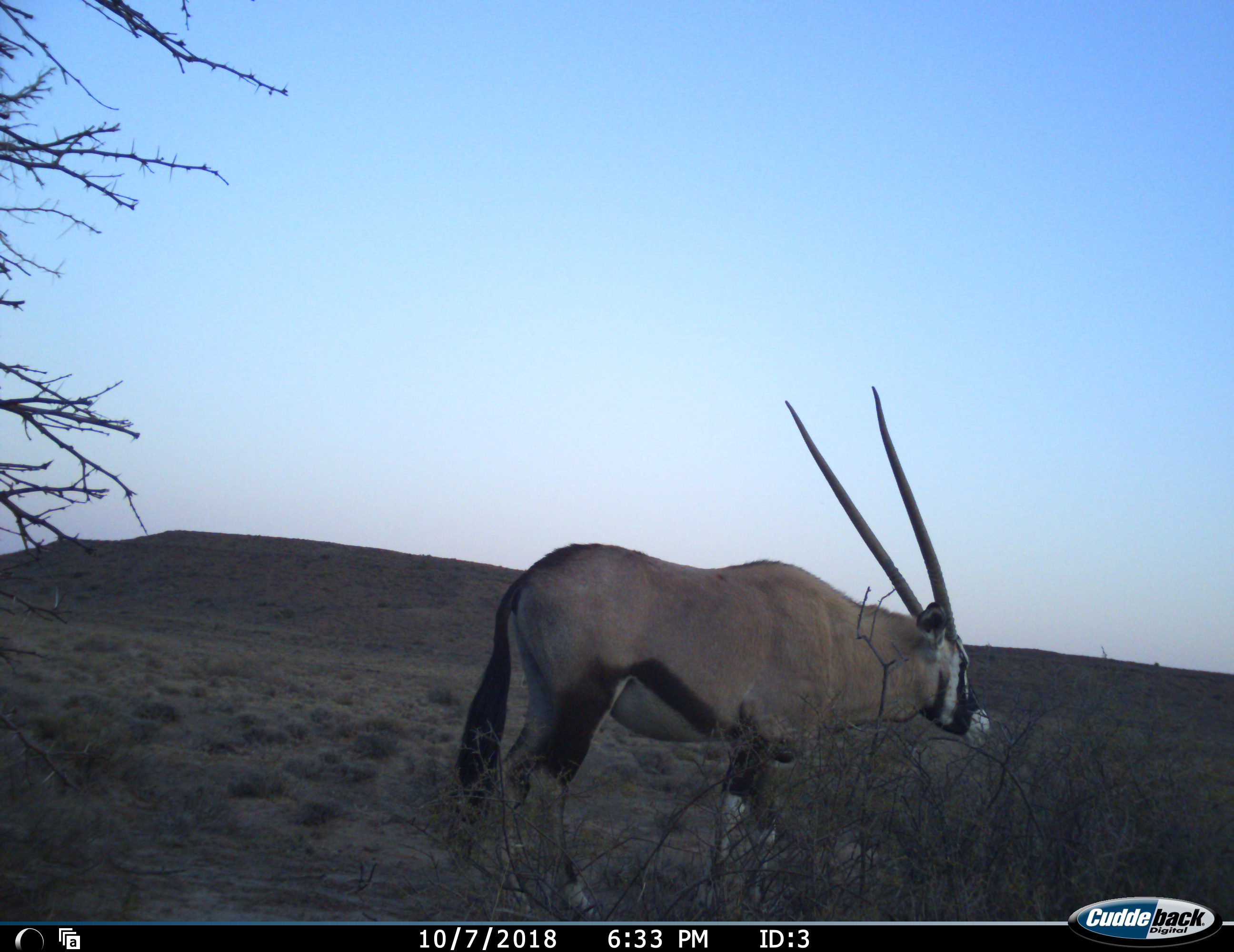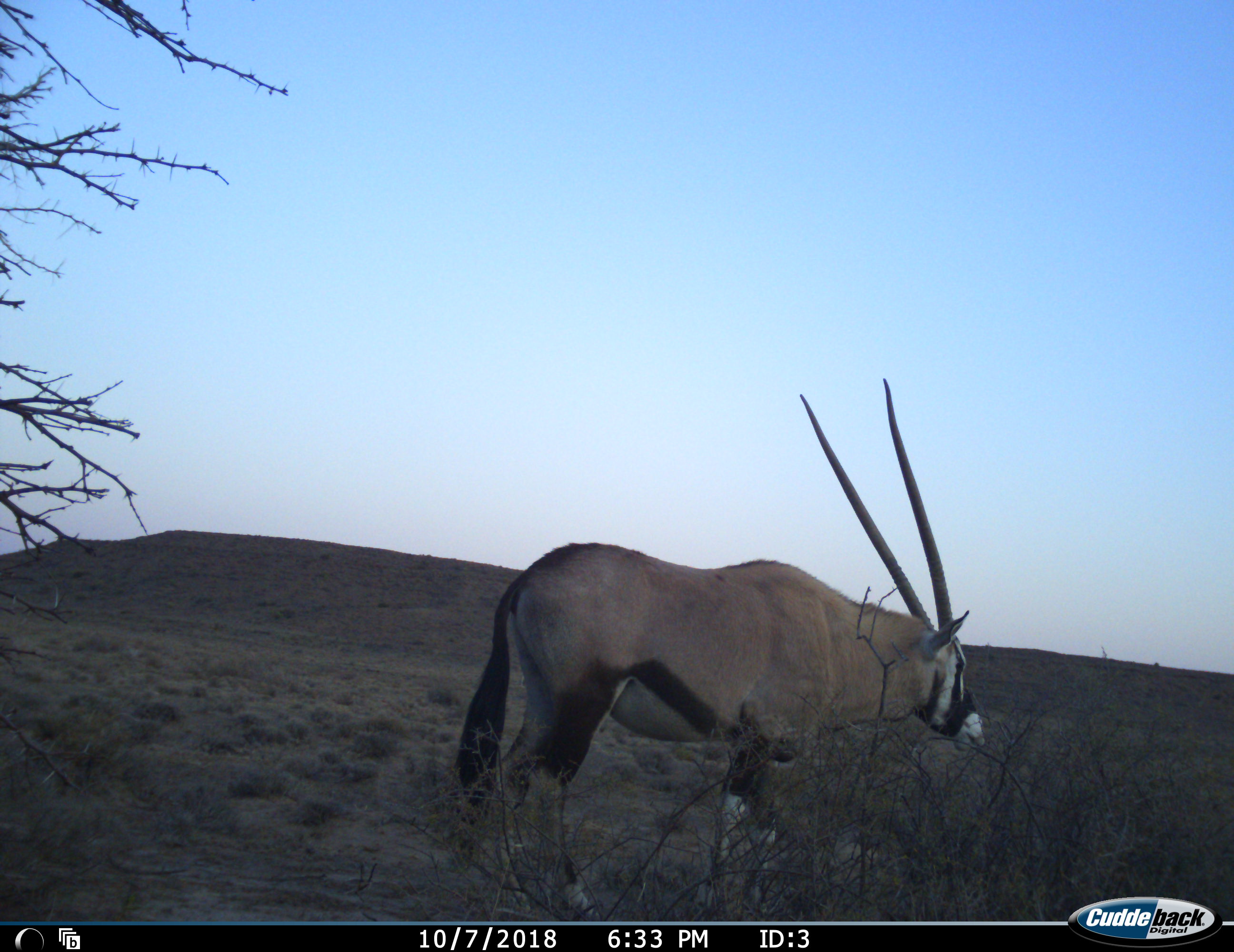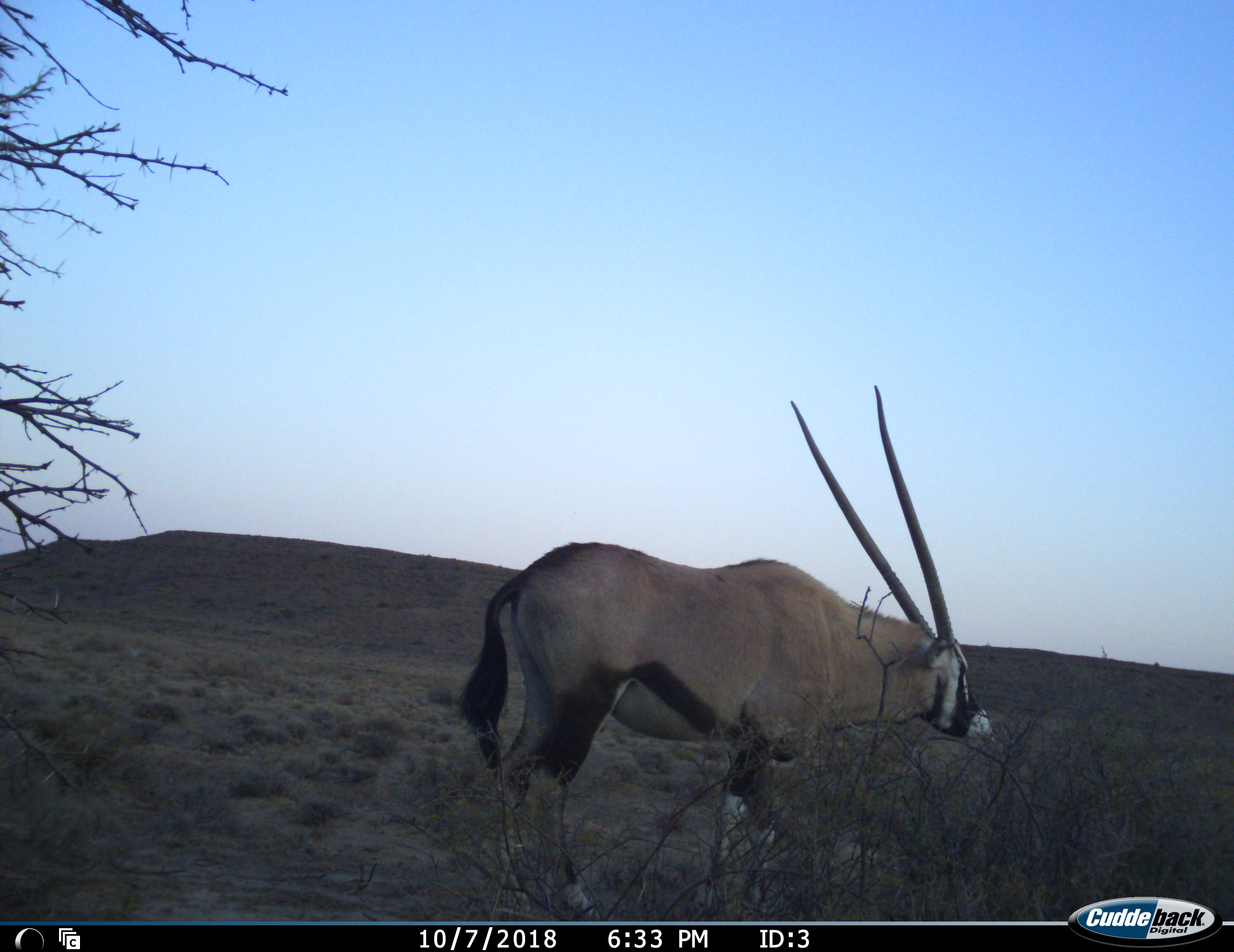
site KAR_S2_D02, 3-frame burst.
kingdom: Animalia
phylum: Chordata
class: Mammalia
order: Artiodactyla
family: Bovidae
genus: Oryx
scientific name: Oryx gazella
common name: gemsbok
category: oryx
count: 1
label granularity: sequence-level